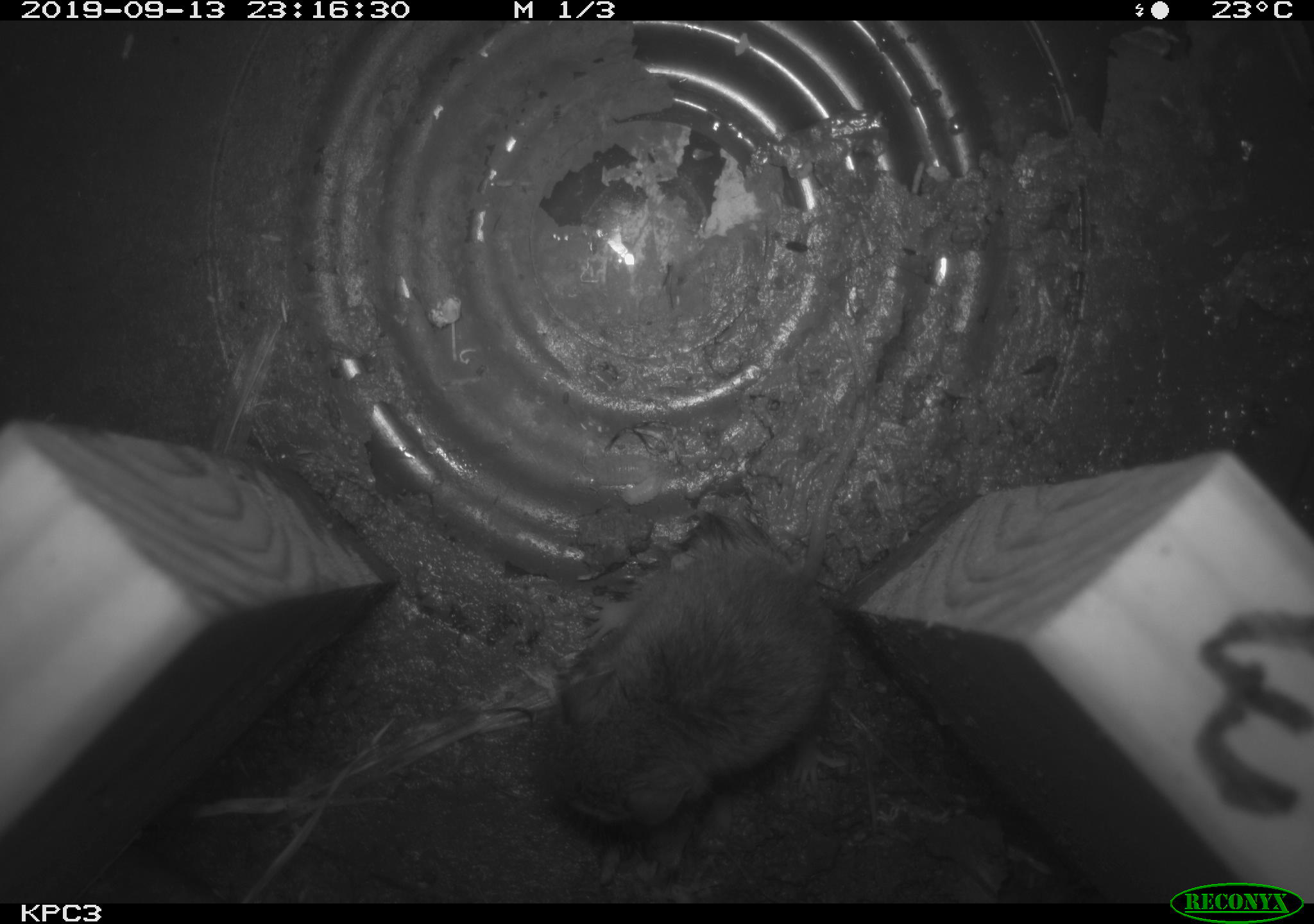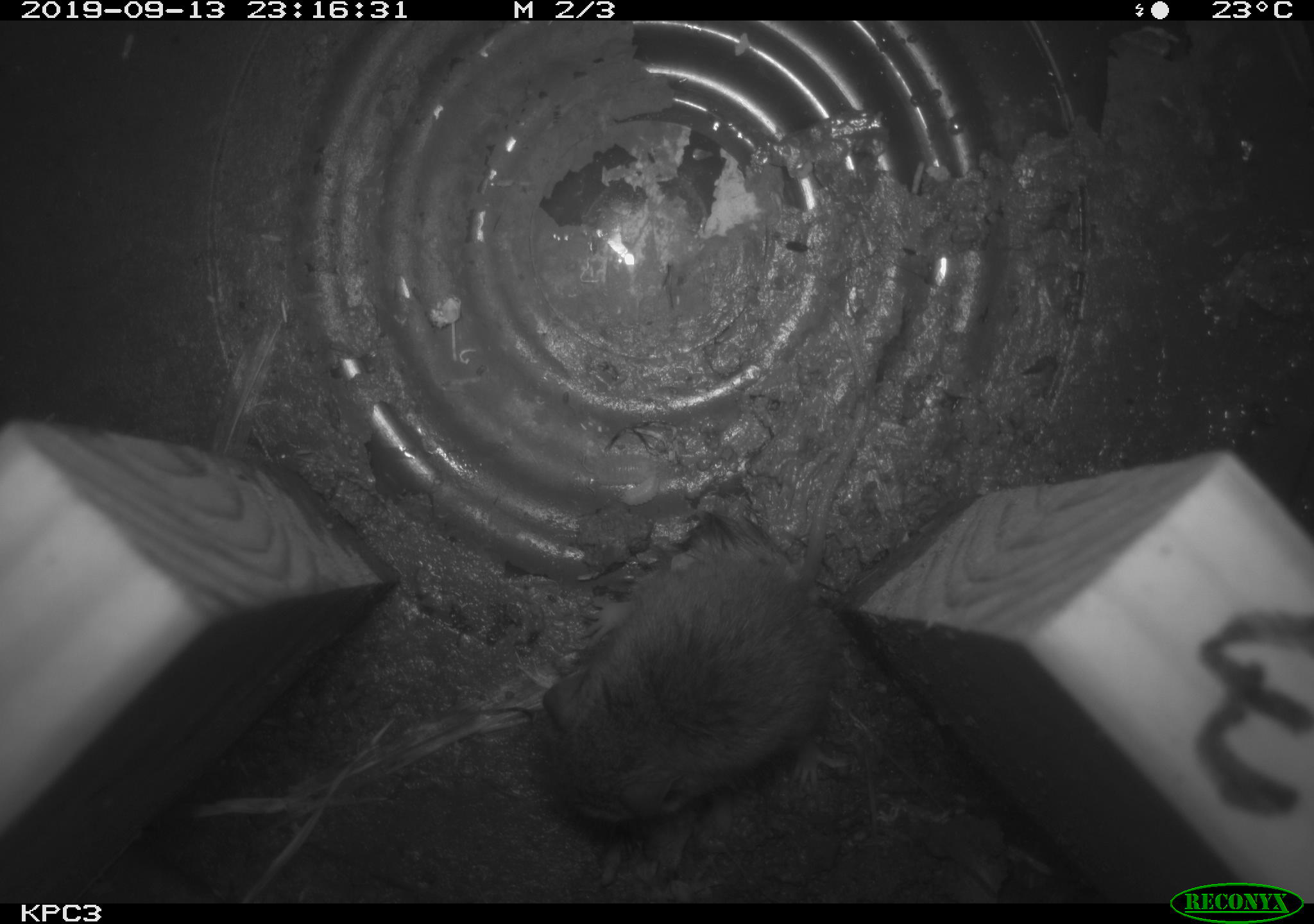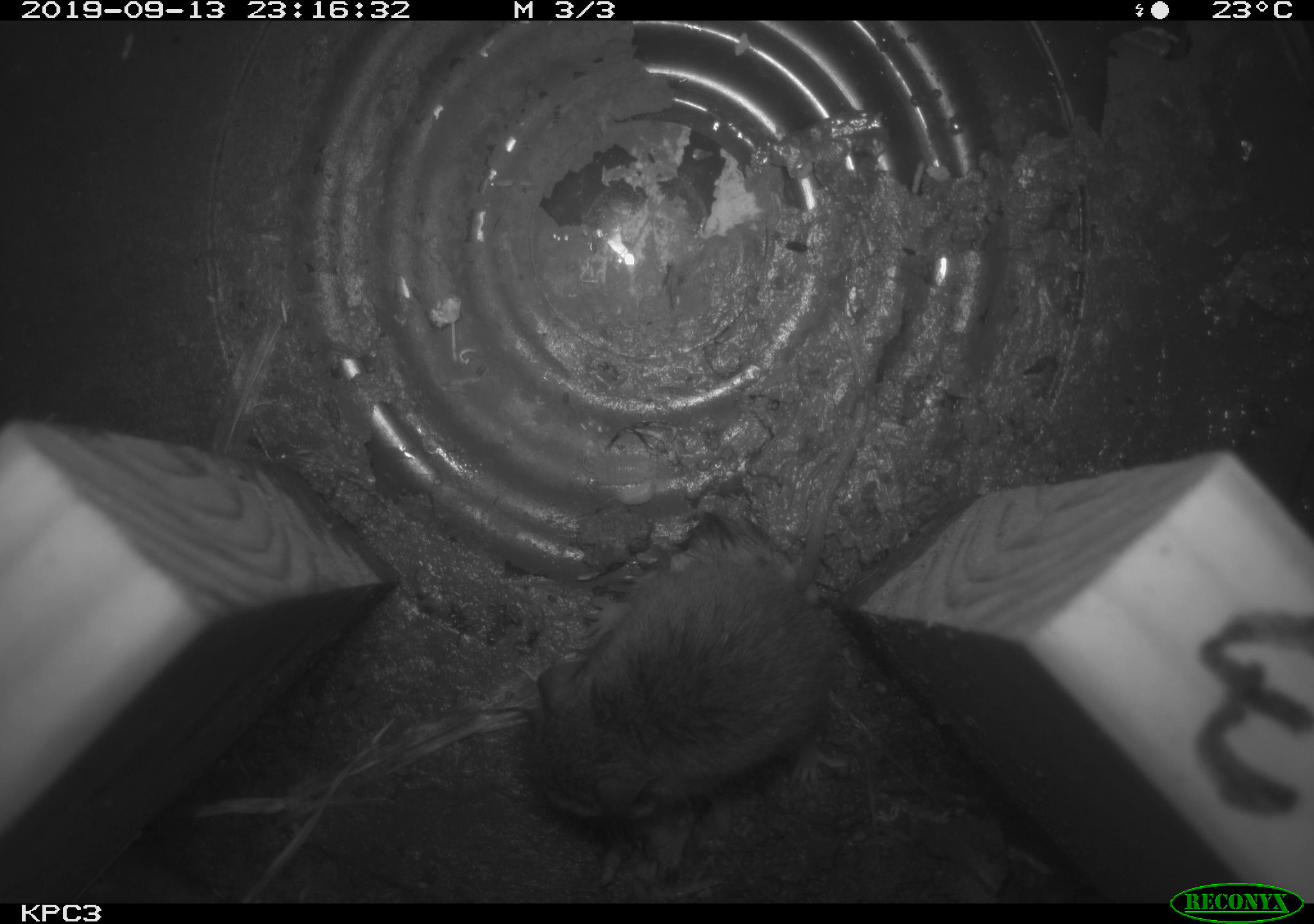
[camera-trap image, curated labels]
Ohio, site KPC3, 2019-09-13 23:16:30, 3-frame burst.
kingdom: Animalia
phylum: Chordata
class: Mammalia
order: Rodentia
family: Cricetidae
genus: Peromyscus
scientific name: Peromyscus leucopus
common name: white-footed mouse